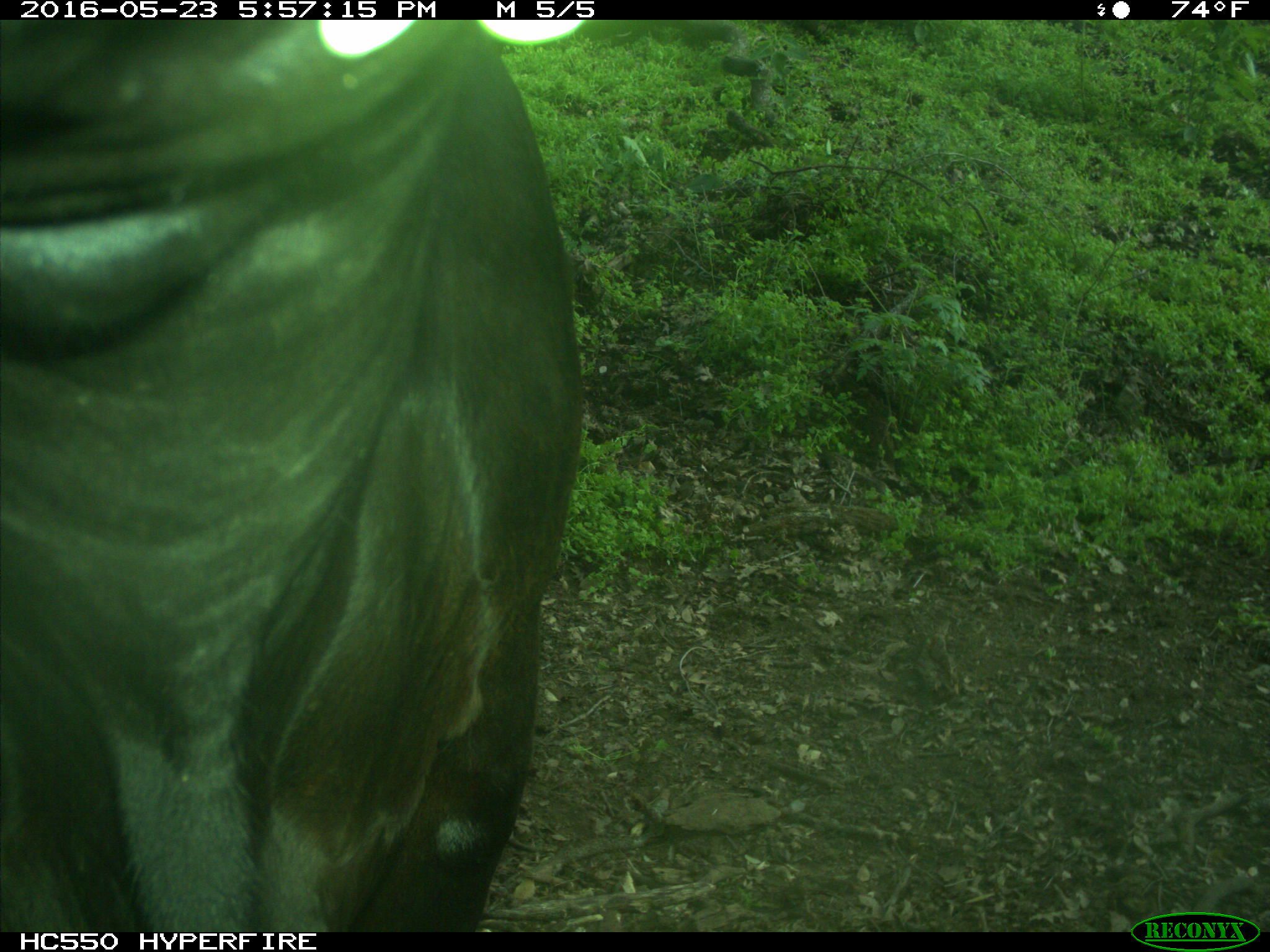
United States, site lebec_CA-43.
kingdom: Animalia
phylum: Chordata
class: Mammalia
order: Artiodactyla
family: Bovidae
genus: Bos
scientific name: Bos taurus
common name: domestic cow